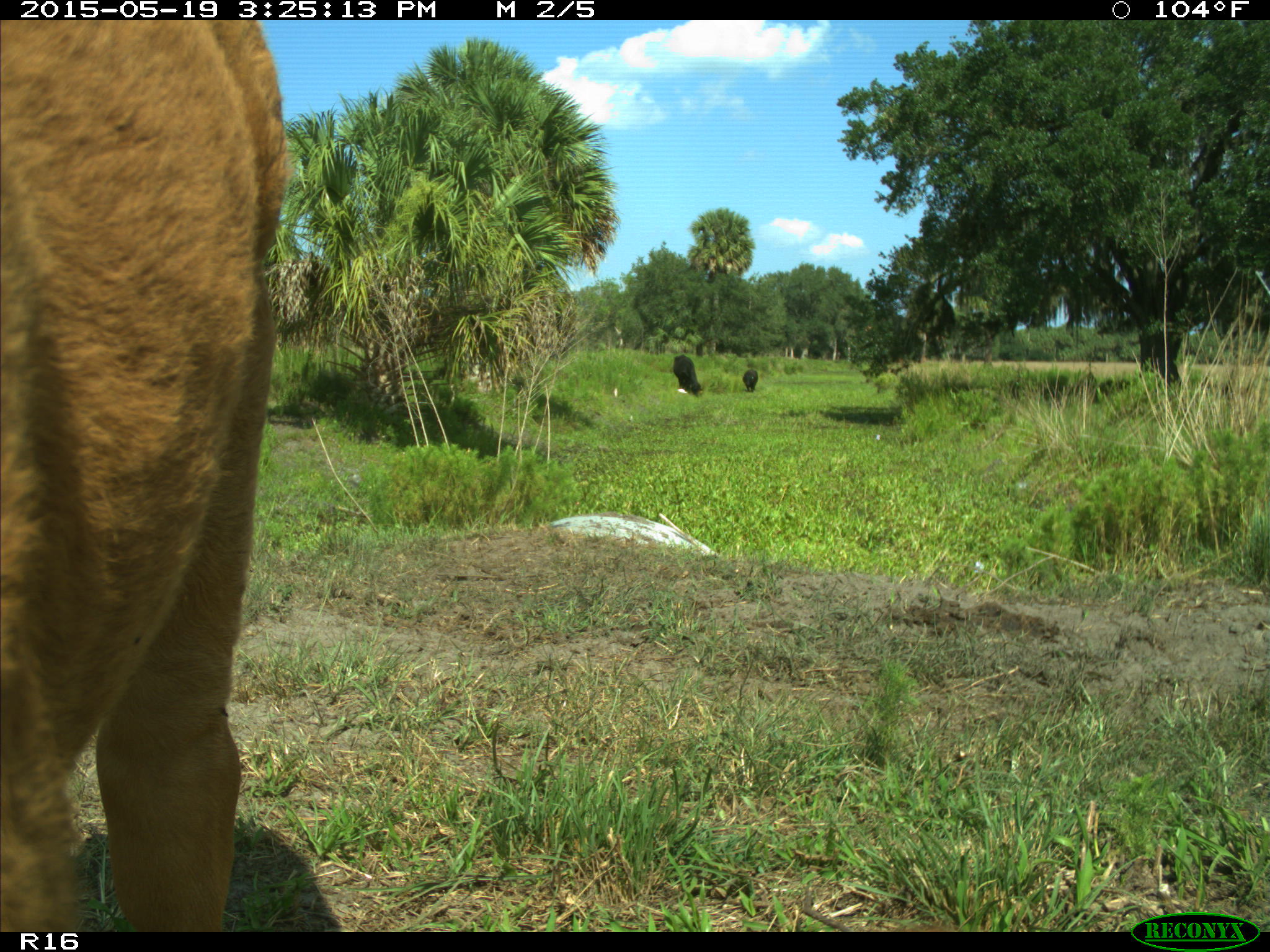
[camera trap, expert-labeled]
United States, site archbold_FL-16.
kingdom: Animalia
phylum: Chordata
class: Mammalia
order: Artiodactyla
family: Bovidae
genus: Bos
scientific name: Bos taurus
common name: domestic cow